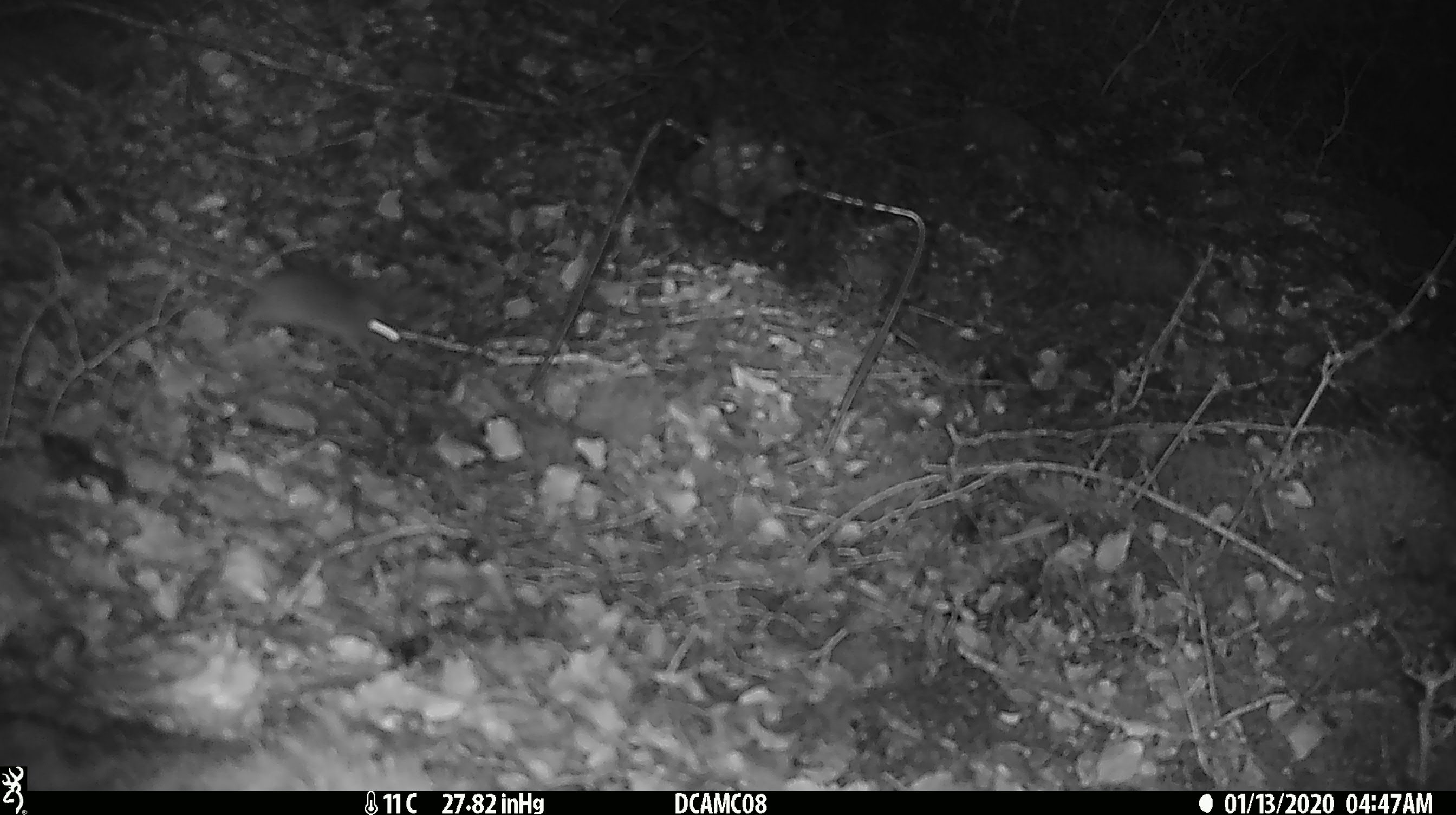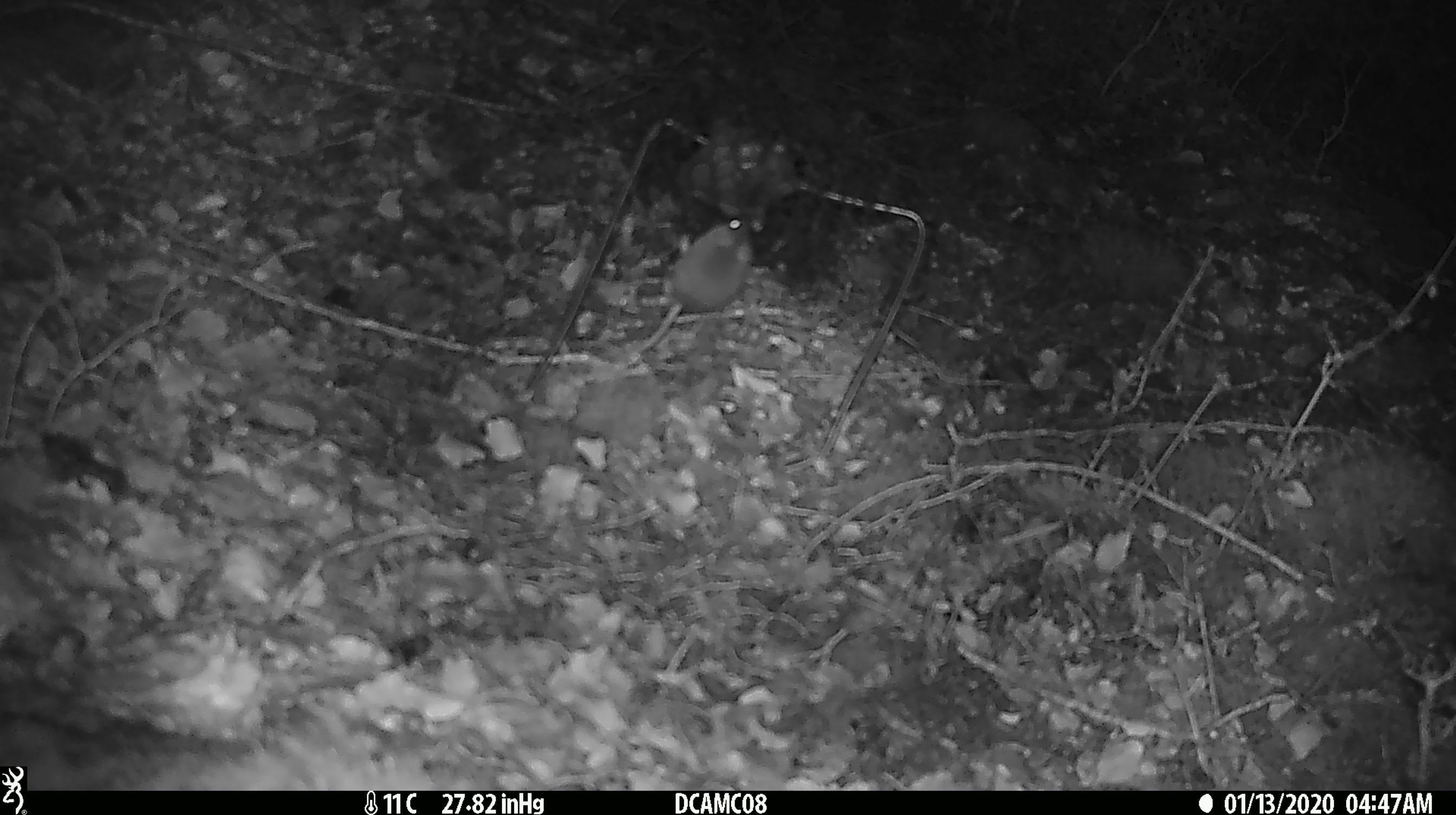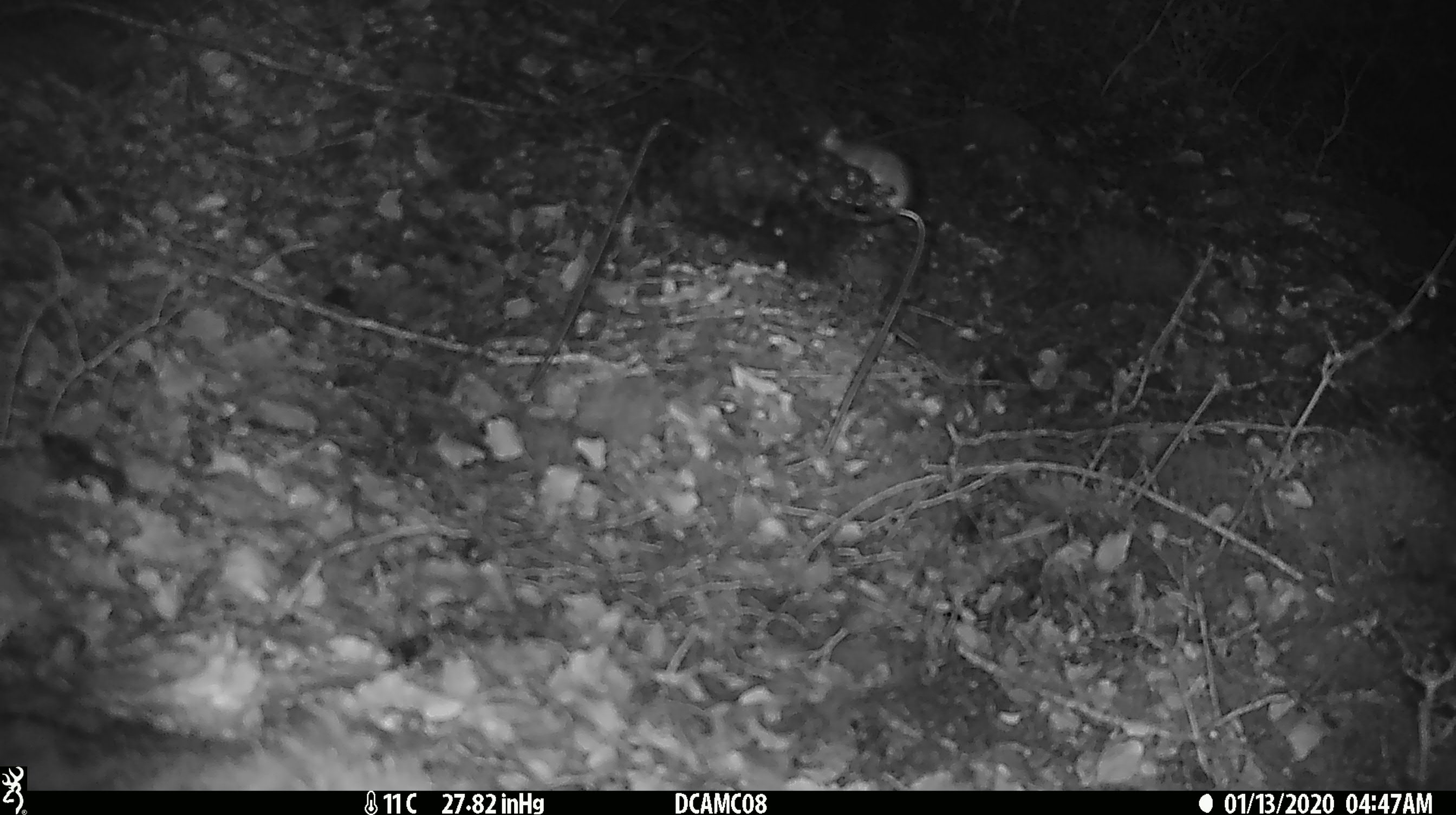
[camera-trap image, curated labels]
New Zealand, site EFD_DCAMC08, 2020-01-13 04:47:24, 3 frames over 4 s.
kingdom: Animalia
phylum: Chordata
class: Mammalia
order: Rodentia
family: Muridae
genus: Mus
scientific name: Mus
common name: mouse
Mouse (Mus).